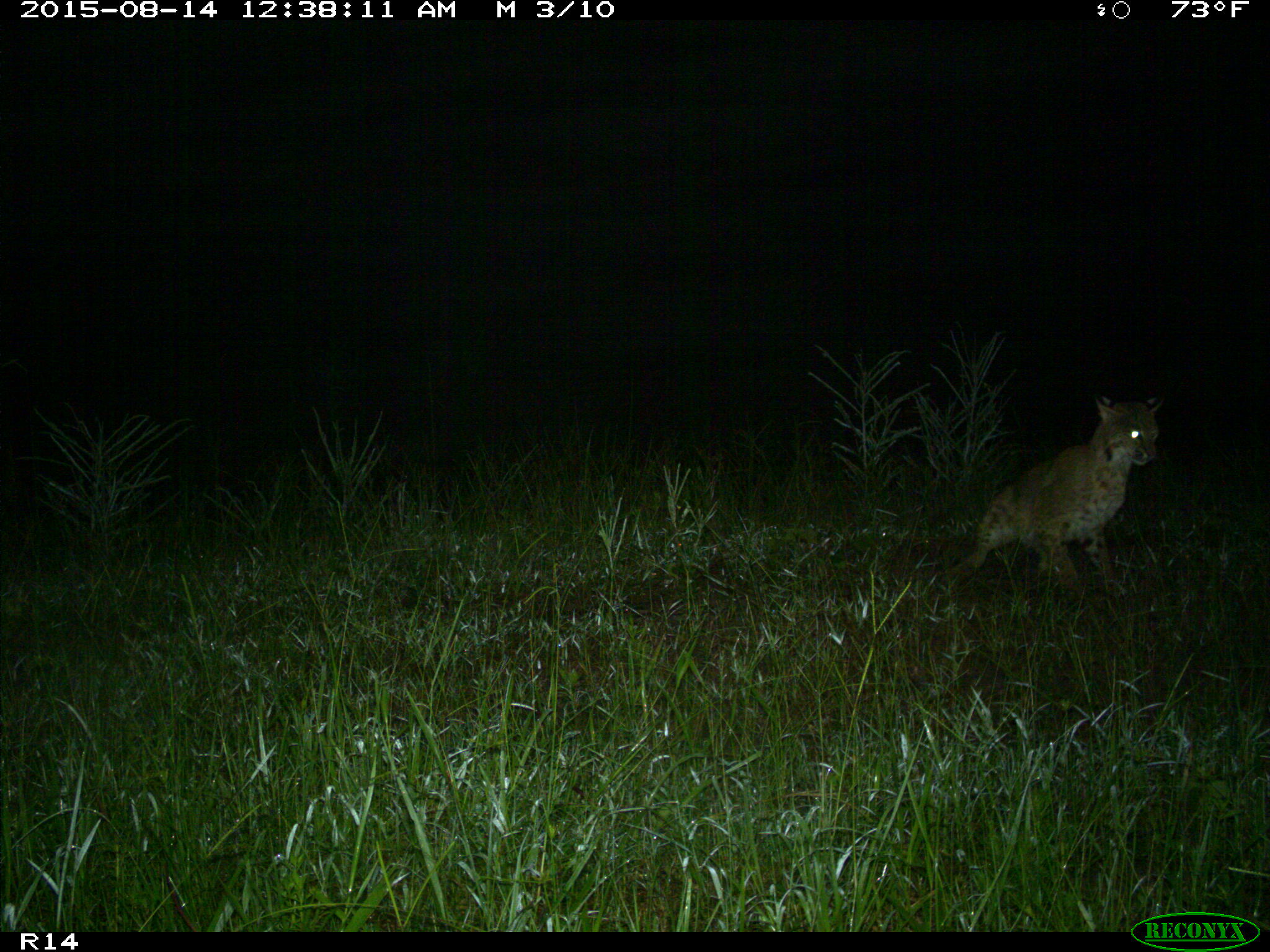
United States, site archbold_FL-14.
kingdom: Animalia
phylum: Chordata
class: Mammalia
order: Carnivora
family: Felidae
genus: Lynx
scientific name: Lynx rufus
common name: bobcat